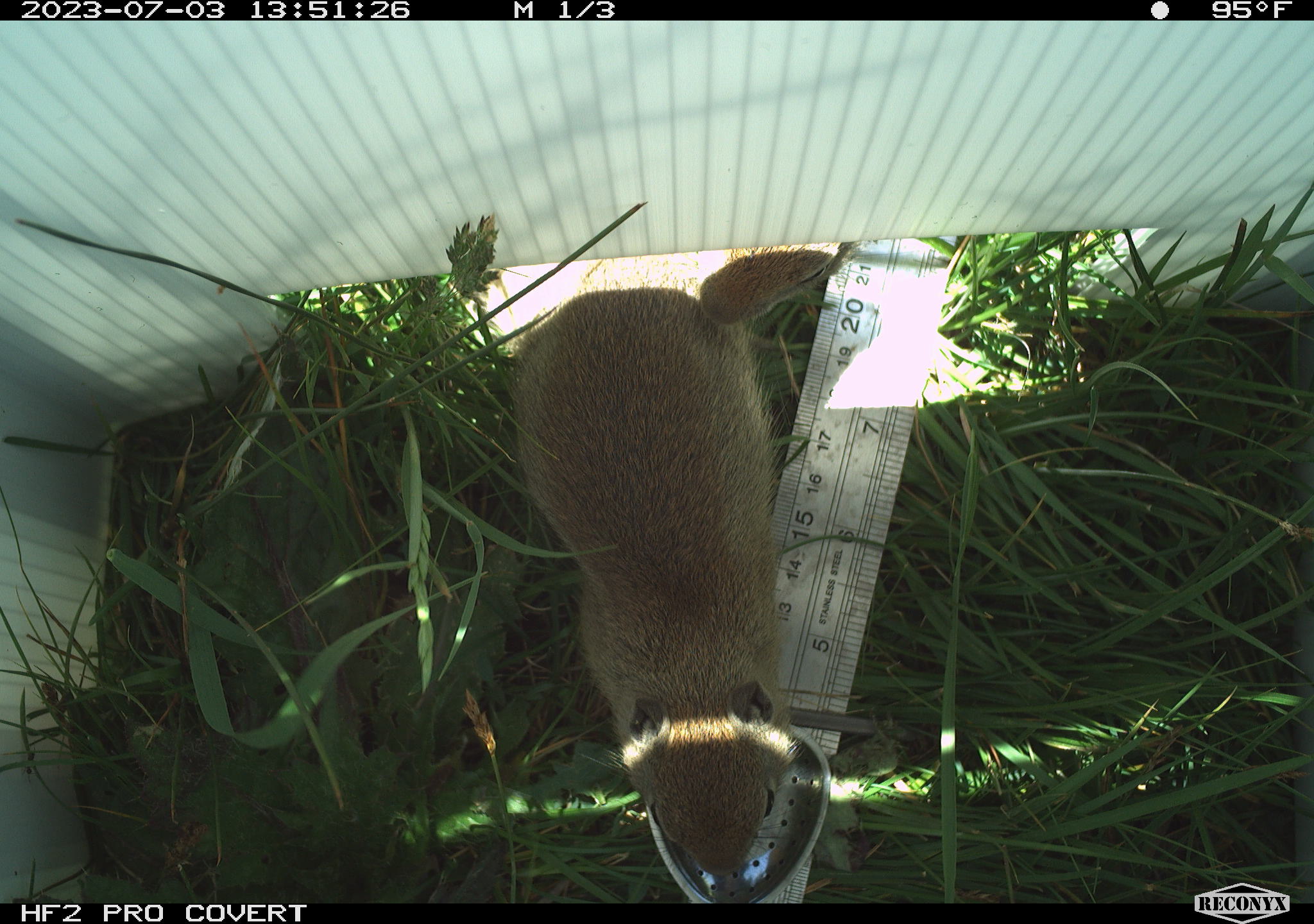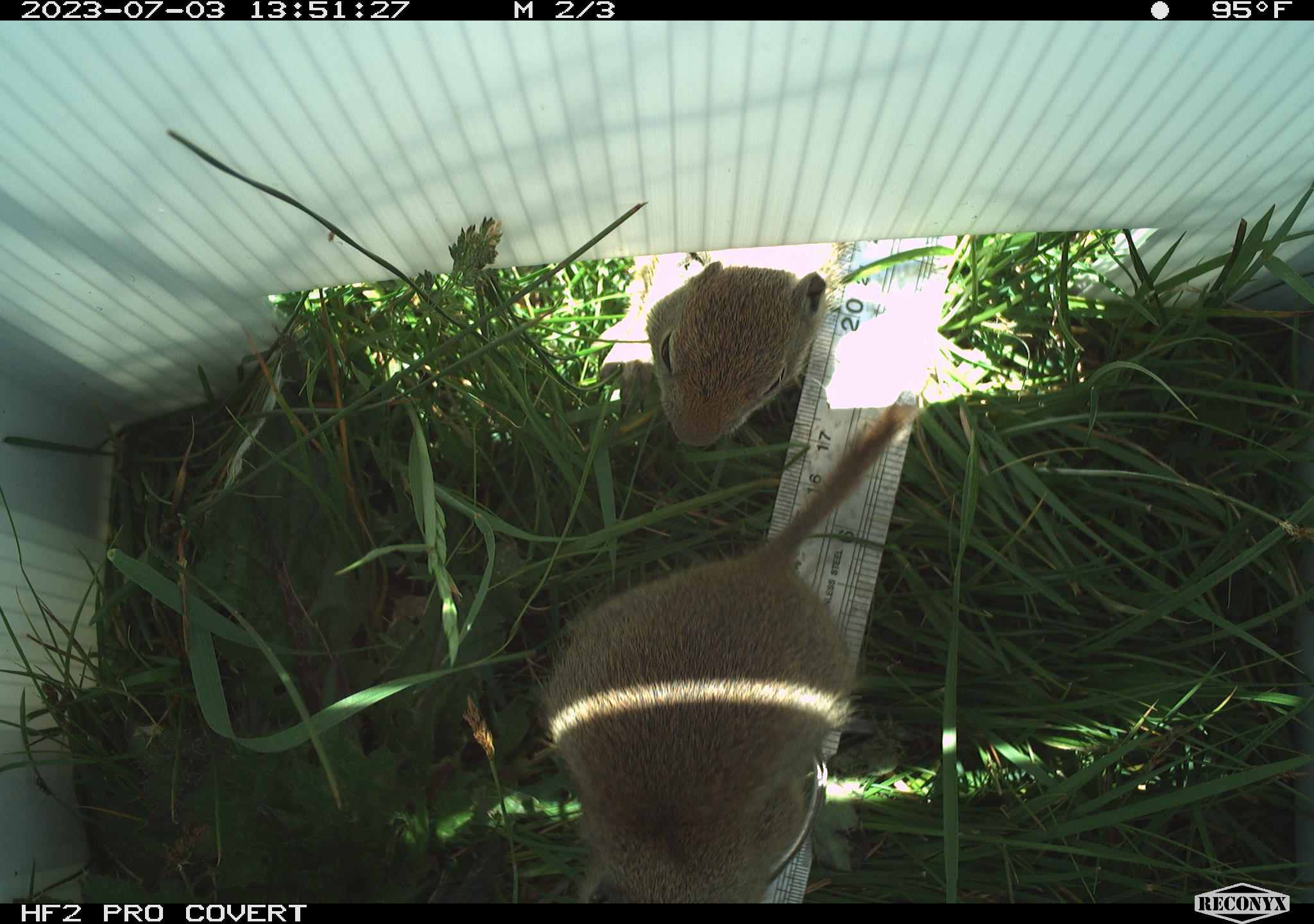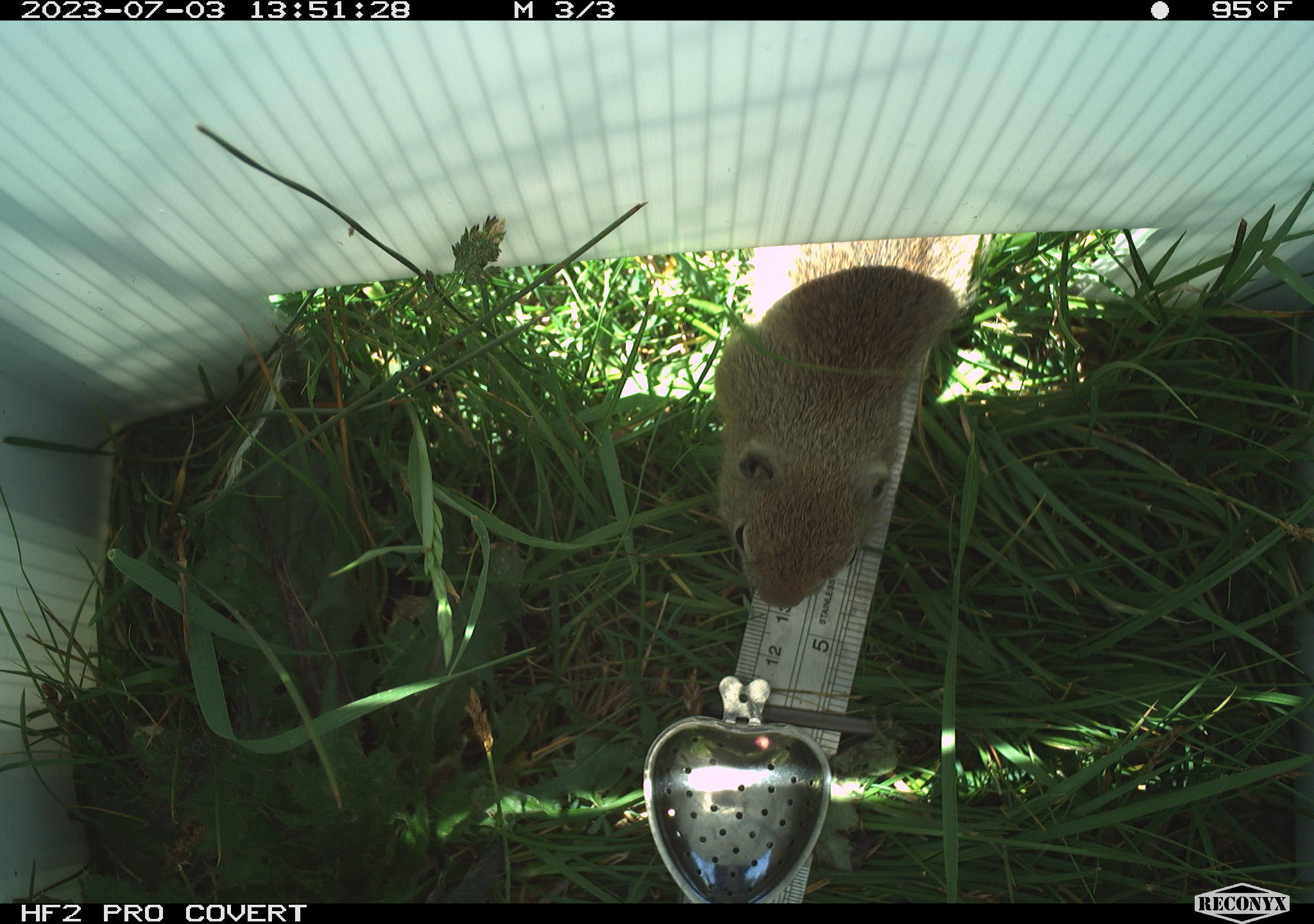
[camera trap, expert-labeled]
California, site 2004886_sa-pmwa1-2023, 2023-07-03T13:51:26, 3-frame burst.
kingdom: Animalia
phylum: Chordata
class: Mammalia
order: Rodentia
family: Sciuridae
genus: Urocitellus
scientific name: Urocitellus beldingi beldingi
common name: belding's ground squirrel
Belding's ground squirrel (Urocitellus beldingi beldingi).